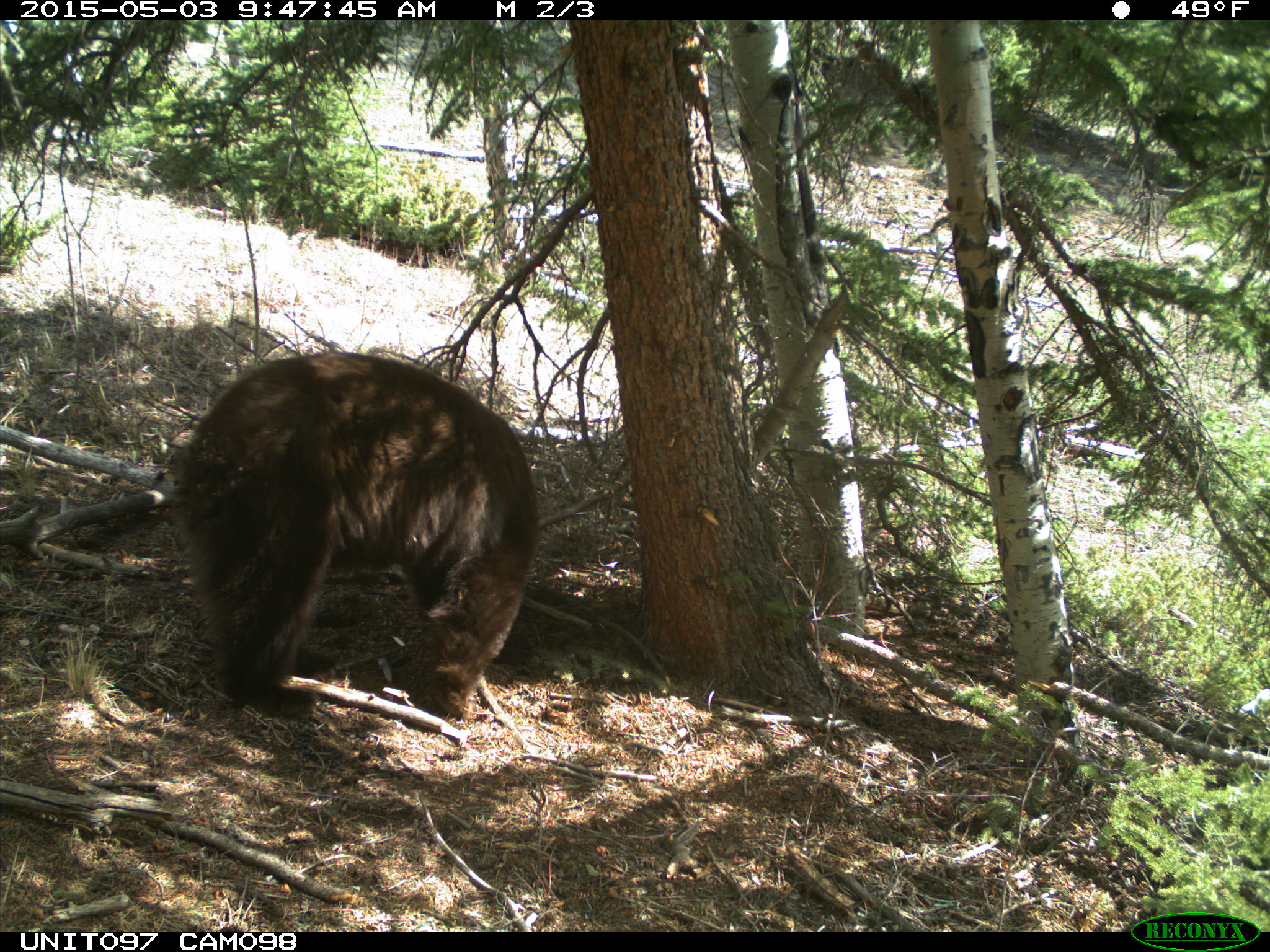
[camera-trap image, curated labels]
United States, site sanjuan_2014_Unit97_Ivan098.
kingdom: Animalia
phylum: Chordata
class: Mammalia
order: Carnivora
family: Ursidae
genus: Ursus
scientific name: Ursus americanus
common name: american black bear